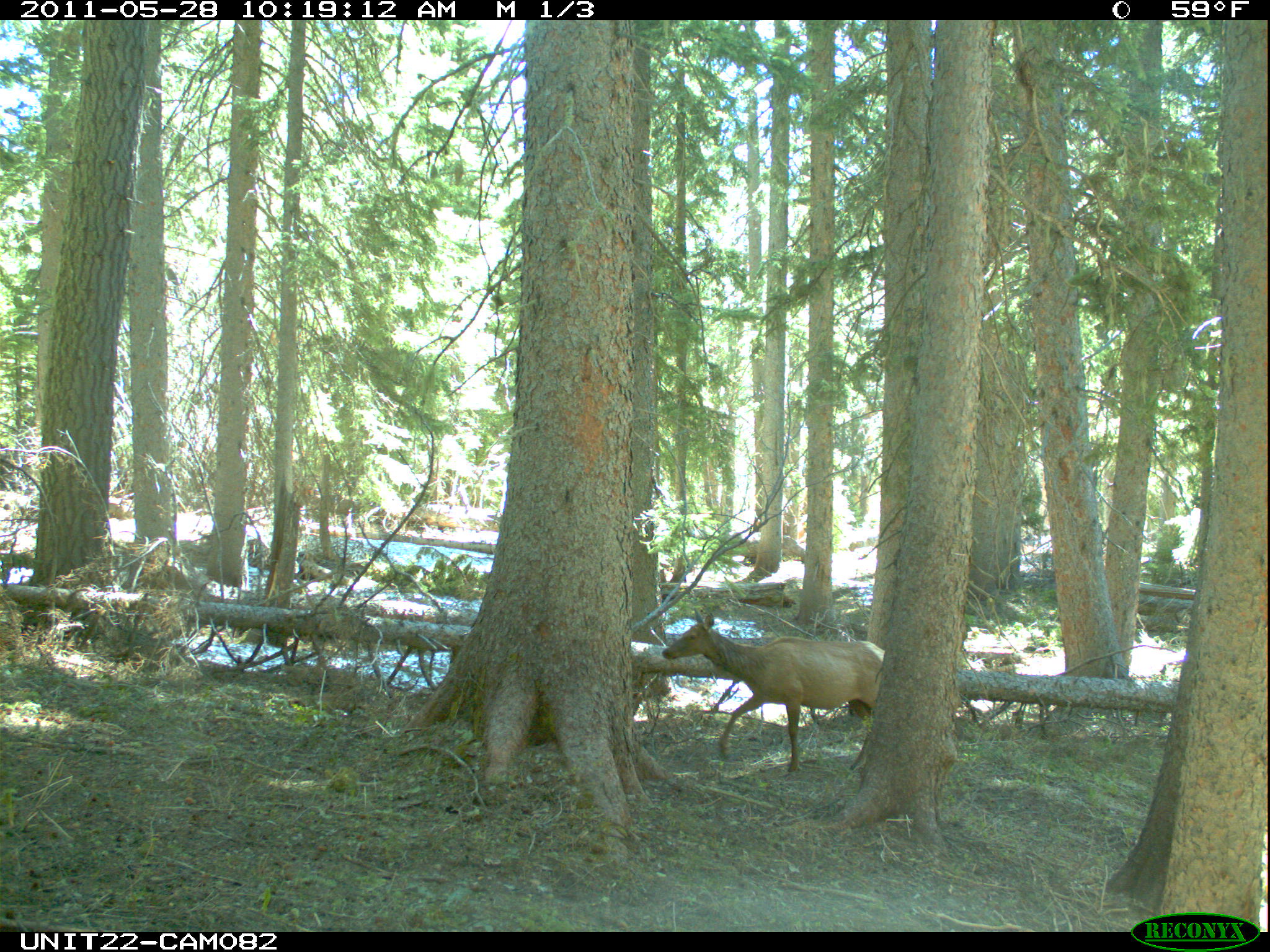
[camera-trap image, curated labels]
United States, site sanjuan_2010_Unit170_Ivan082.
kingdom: Animalia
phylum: Chordata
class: Mammalia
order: Artiodactyla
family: Cervidae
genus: Cervus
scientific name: Cervus elaphus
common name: red deer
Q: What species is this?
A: Cervus elaphus (red deer).